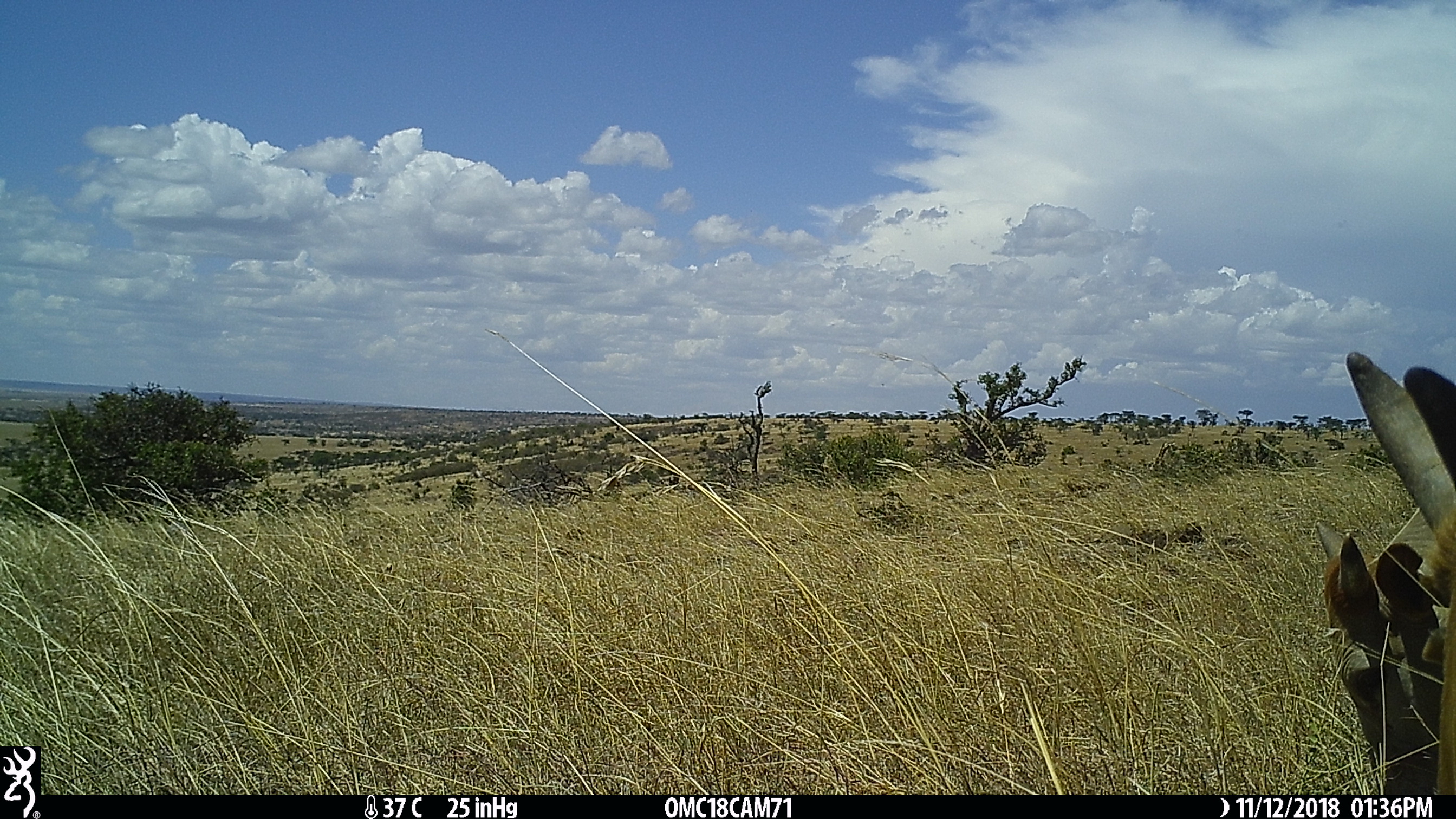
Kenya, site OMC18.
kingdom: Animalia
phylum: Chordata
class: Mammalia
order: Artiodactyla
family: Bovidae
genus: Bos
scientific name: Bos taurus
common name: cattle